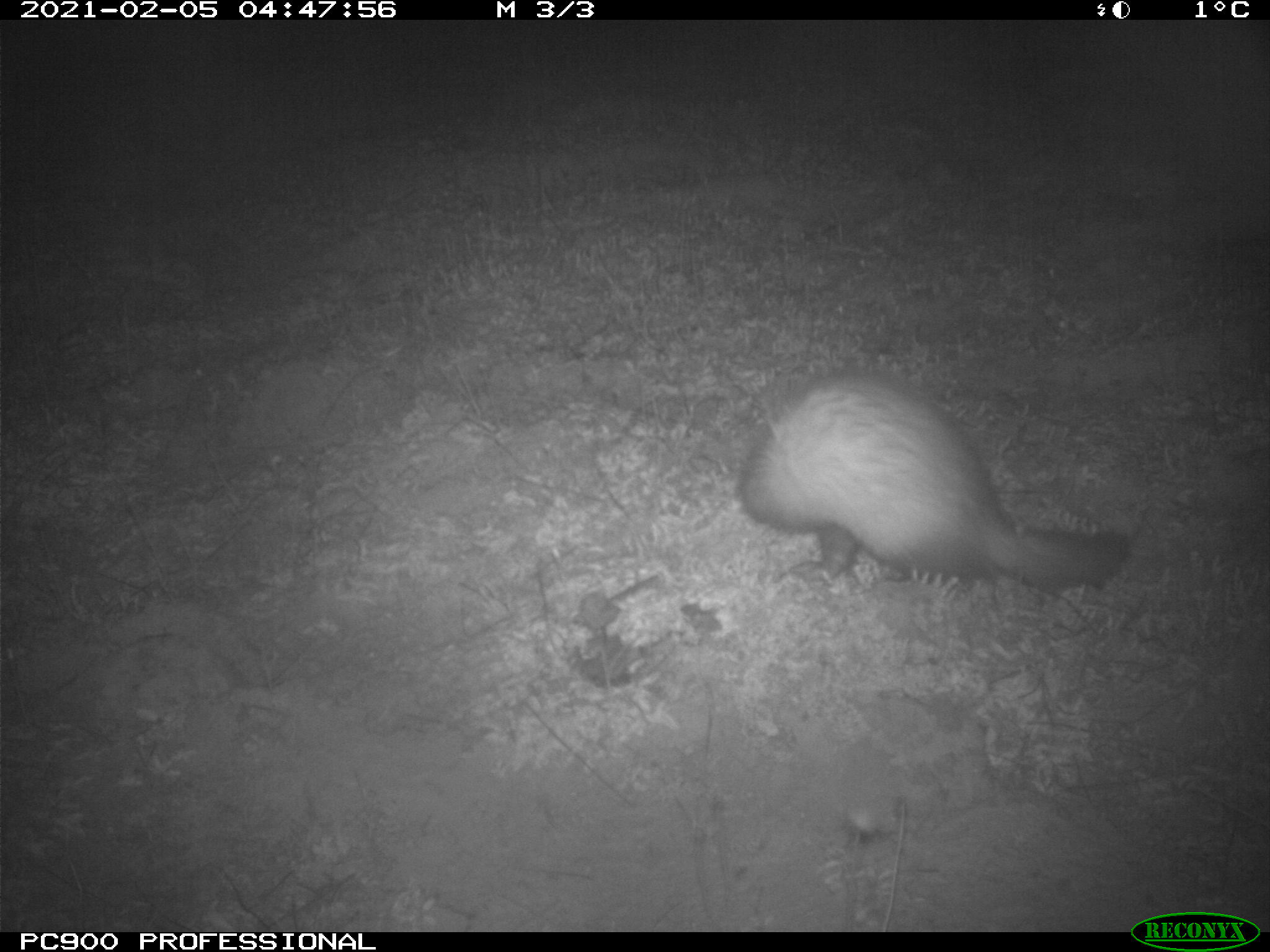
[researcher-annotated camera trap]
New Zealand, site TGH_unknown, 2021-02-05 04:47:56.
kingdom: Animalia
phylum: Chordata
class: Mammalia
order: Carnivora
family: Mustelidae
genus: Mustela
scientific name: Mustela furo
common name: ferret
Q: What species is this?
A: Ferret (Mustela furo).